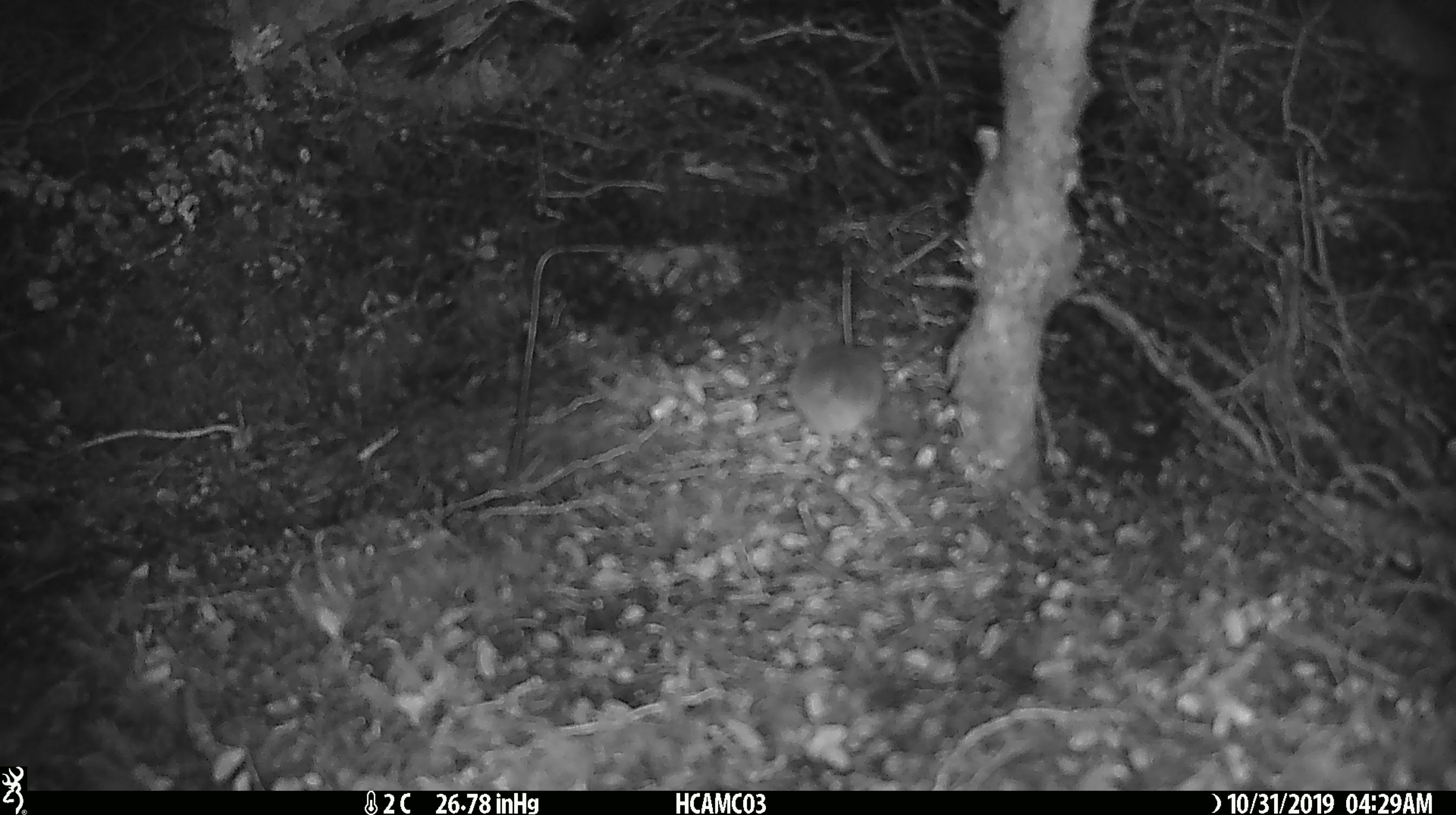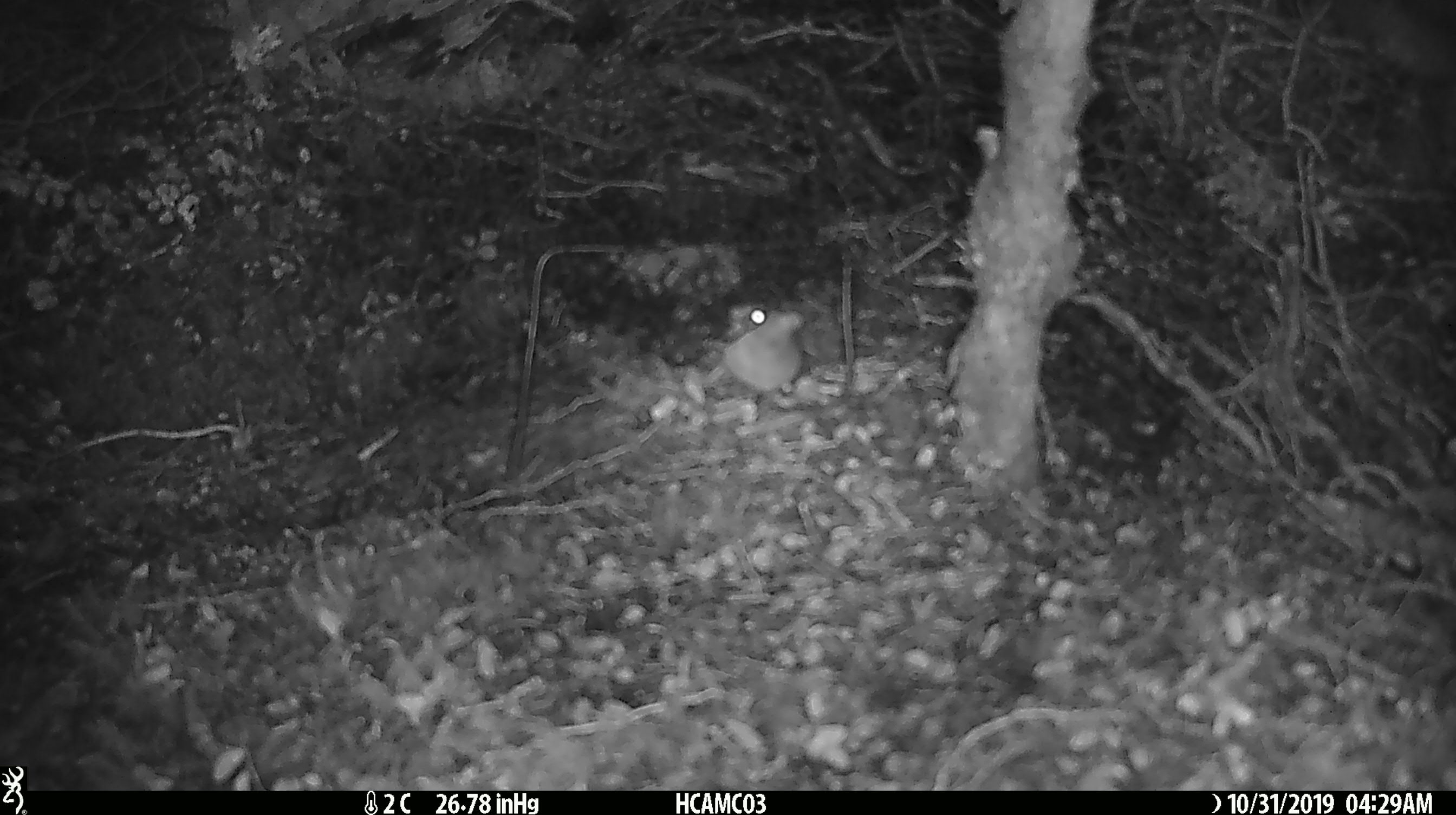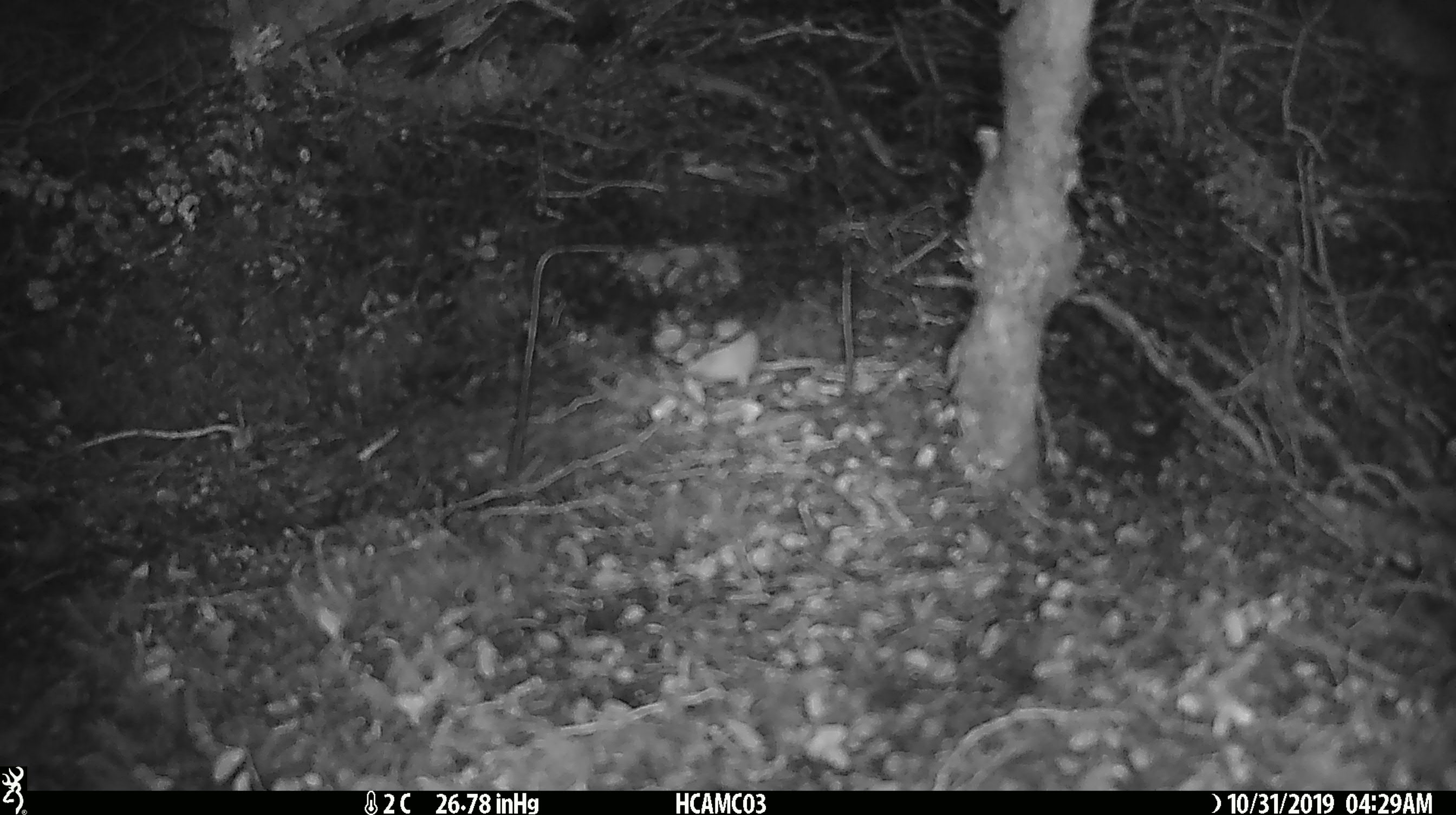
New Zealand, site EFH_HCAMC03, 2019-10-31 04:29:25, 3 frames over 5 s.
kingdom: Animalia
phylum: Chordata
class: Mammalia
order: Rodentia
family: Muridae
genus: Mus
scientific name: Mus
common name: mouse